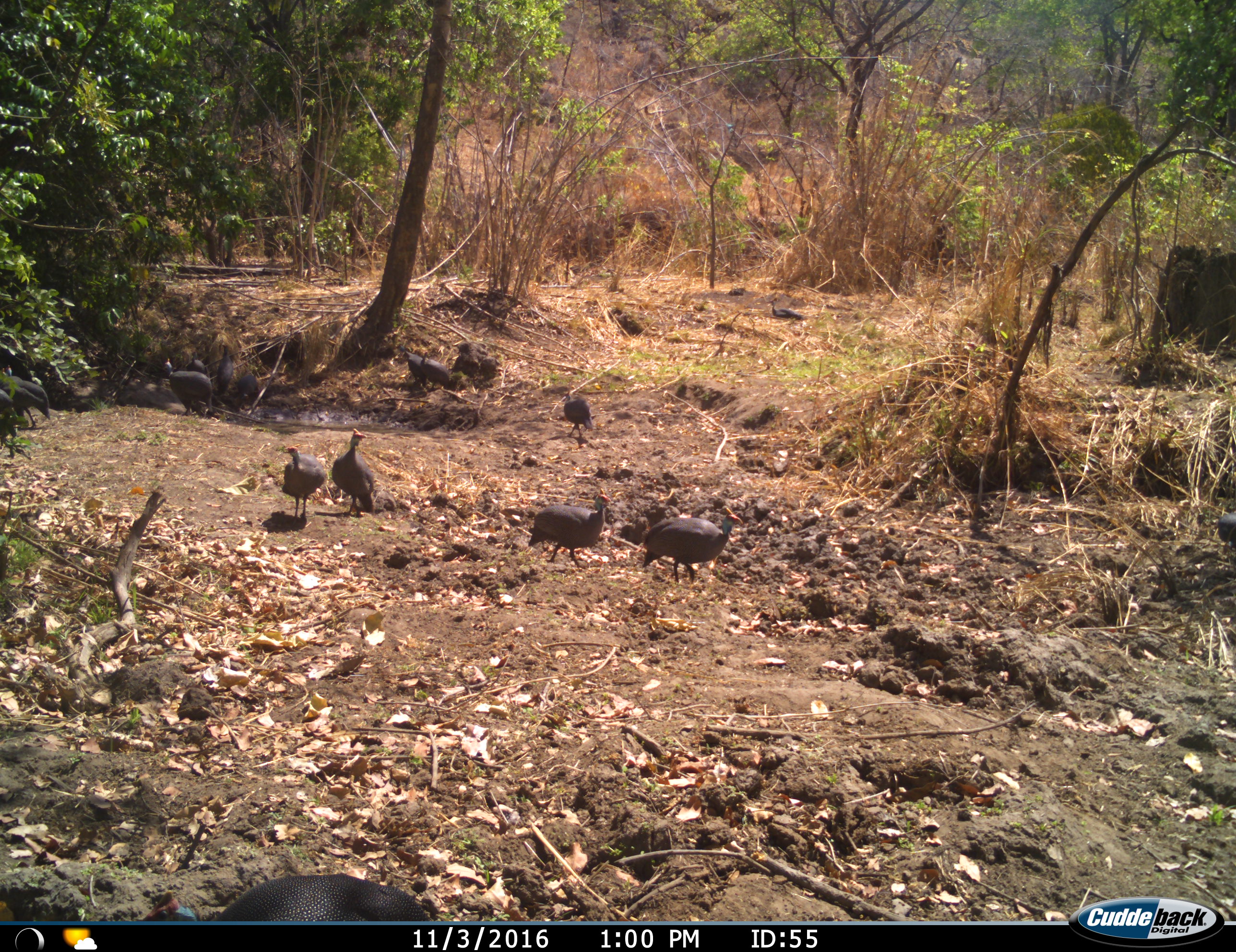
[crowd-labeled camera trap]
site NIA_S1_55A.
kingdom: Animalia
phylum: Chordata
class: Aves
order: Galliformes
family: Numididae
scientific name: Numididae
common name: guineafowl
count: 11-50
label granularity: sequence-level